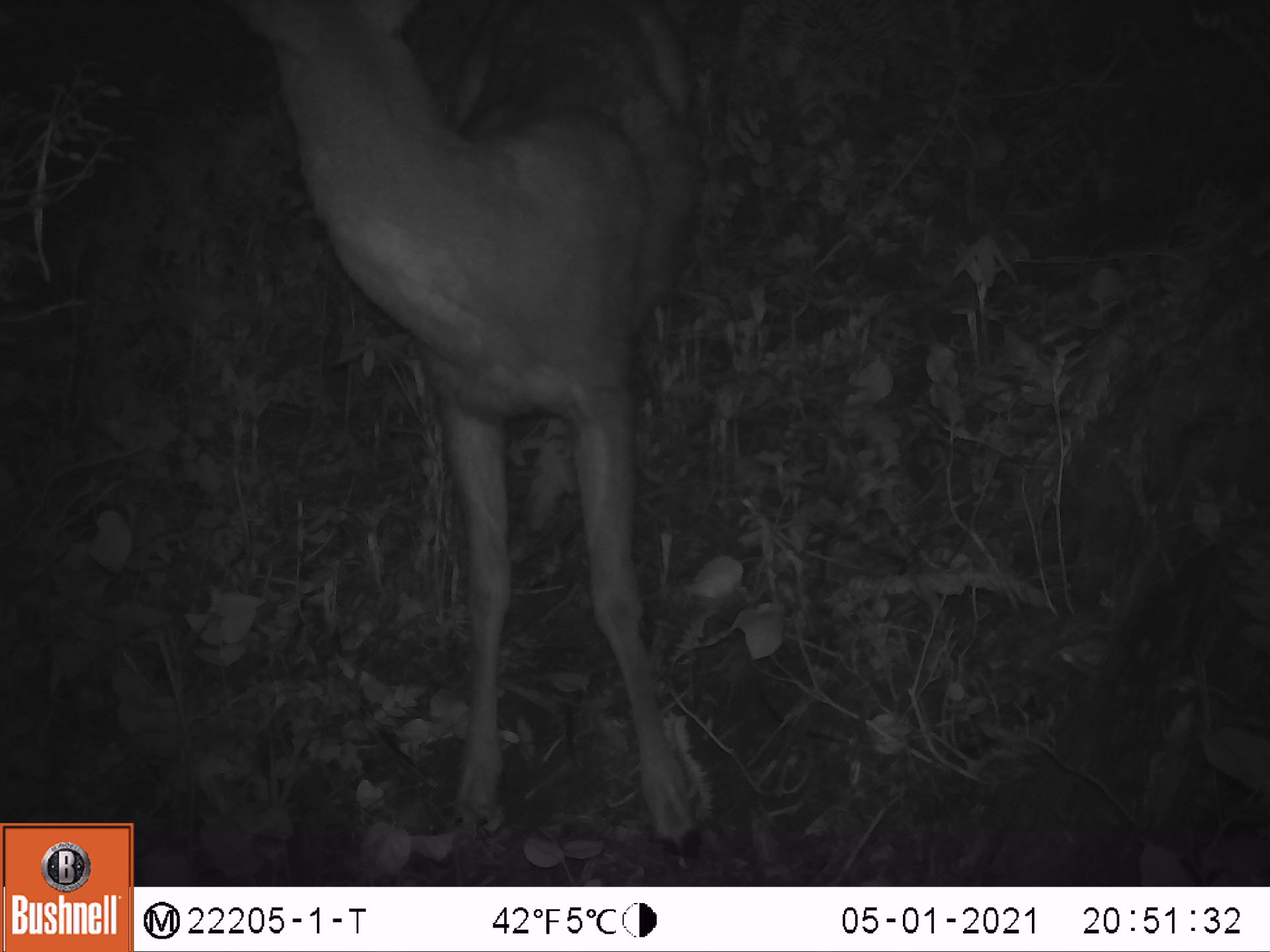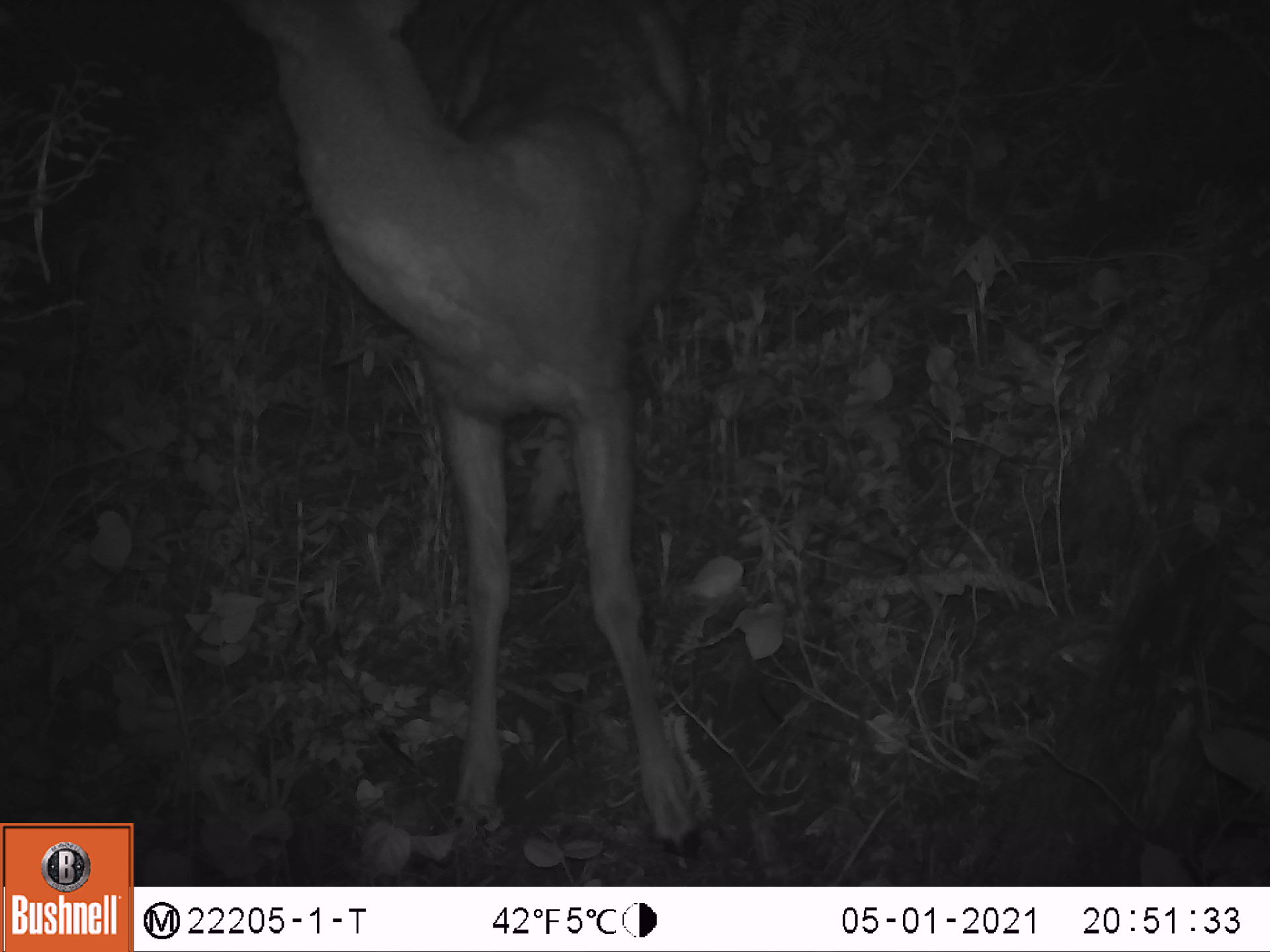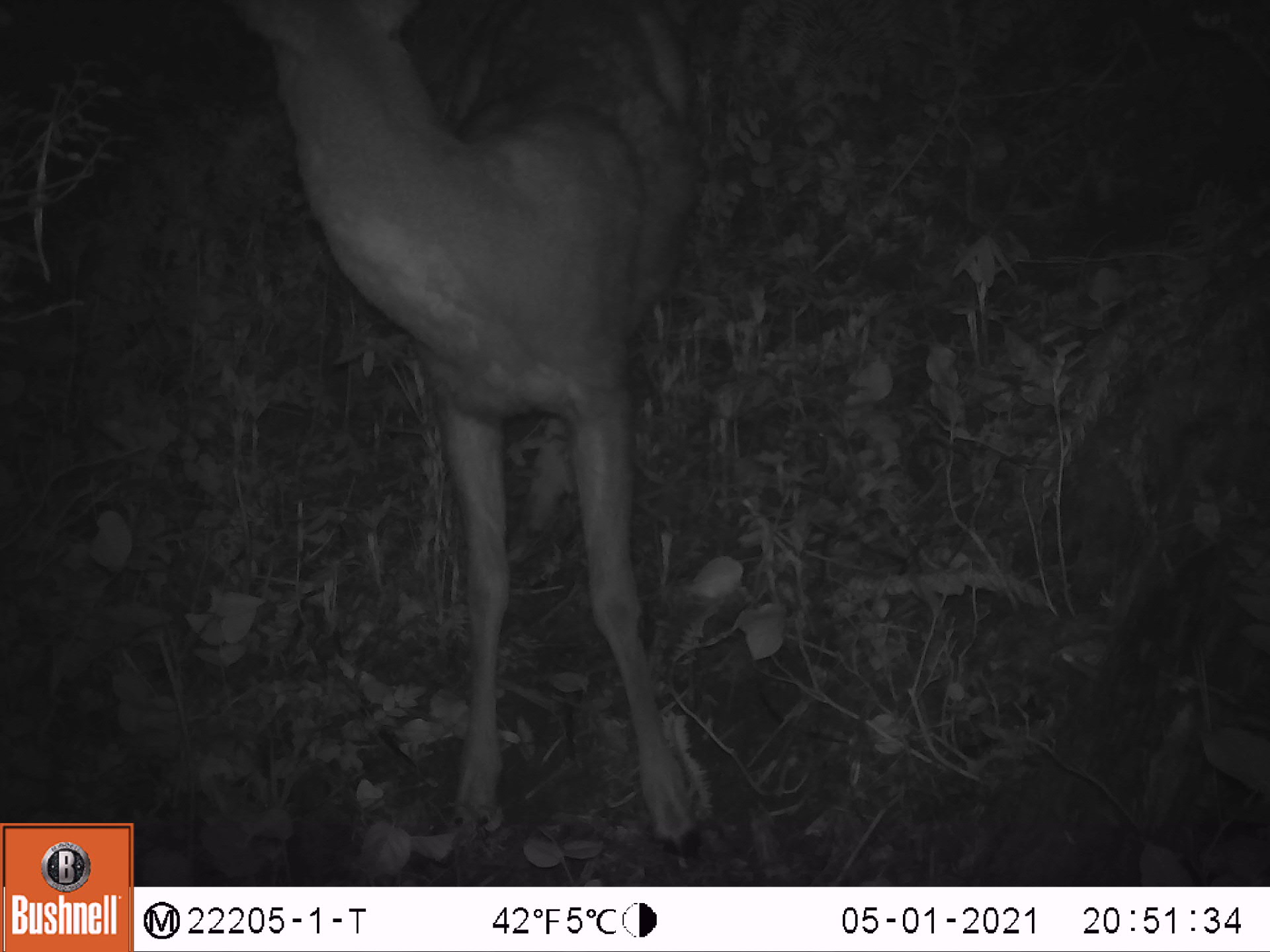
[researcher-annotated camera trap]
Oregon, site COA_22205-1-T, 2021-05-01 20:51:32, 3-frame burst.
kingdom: Animalia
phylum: Chordata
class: Mammalia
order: Artiodactyla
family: Cervidae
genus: Odocoileus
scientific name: Odocoileus hemionus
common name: black-tailed deer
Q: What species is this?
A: Black-tailed deer (Odocoileus hemionus).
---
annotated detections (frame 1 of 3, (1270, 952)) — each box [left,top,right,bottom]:
black-tailed deer: [198,0,771,875]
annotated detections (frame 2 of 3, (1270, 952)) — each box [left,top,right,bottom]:
black-tailed deer: [221,0,808,873]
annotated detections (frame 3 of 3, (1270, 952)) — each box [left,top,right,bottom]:
black-tailed deer: [224,0,790,880]